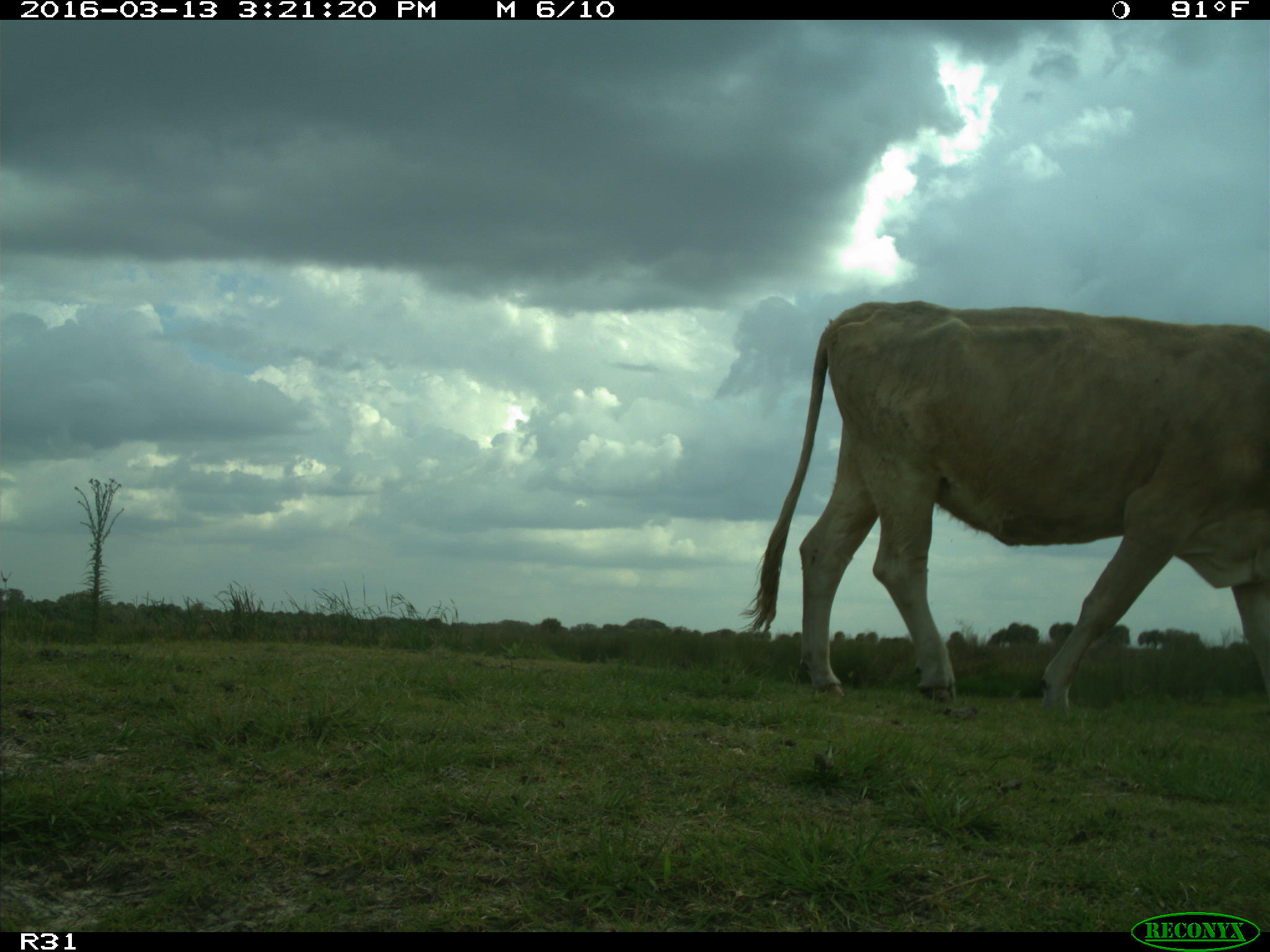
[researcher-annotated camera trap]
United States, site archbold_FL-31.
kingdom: Animalia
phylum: Chordata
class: Mammalia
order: Artiodactyla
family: Bovidae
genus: Bos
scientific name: Bos taurus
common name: domestic cow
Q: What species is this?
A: Bos taurus (domestic cow).